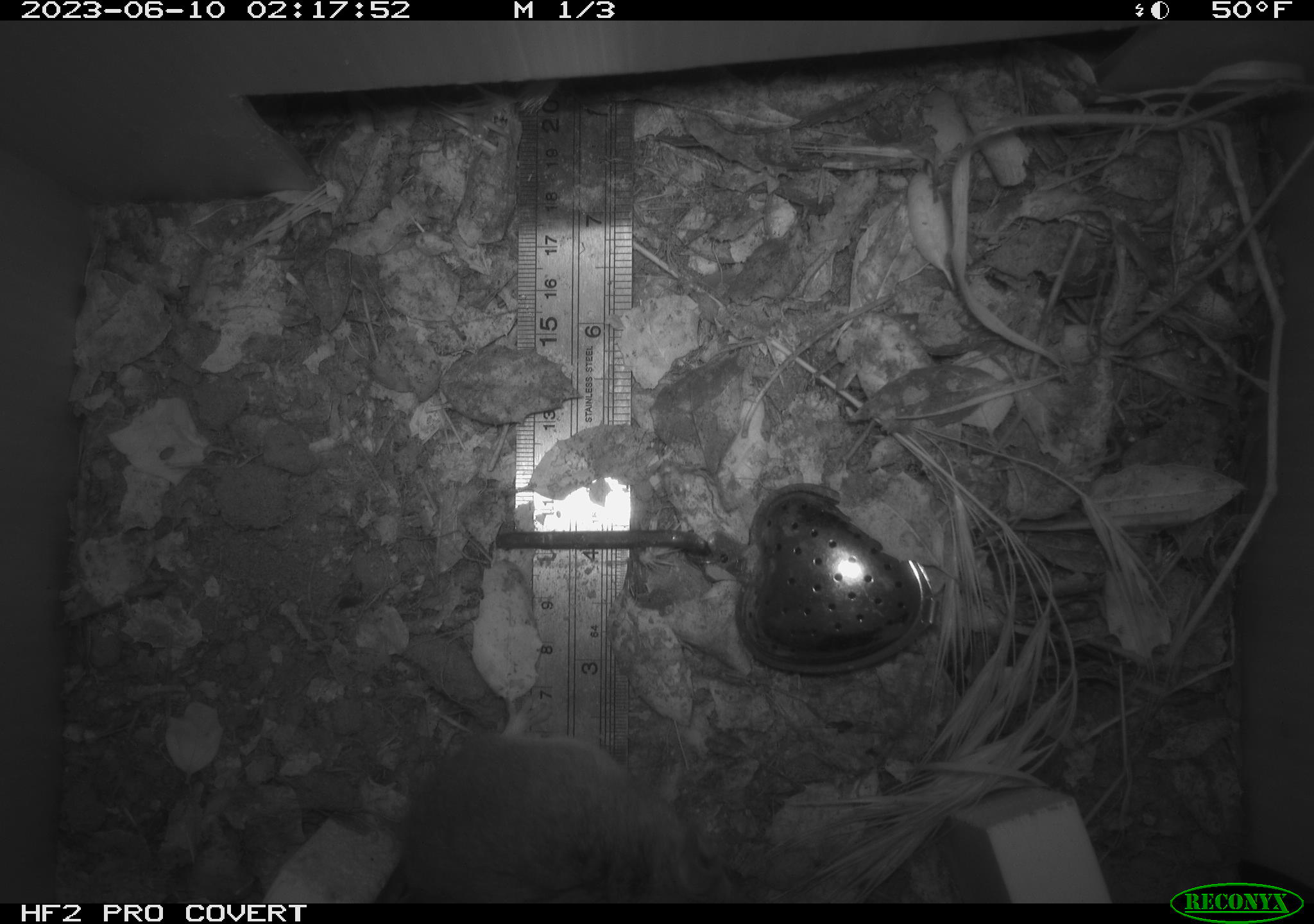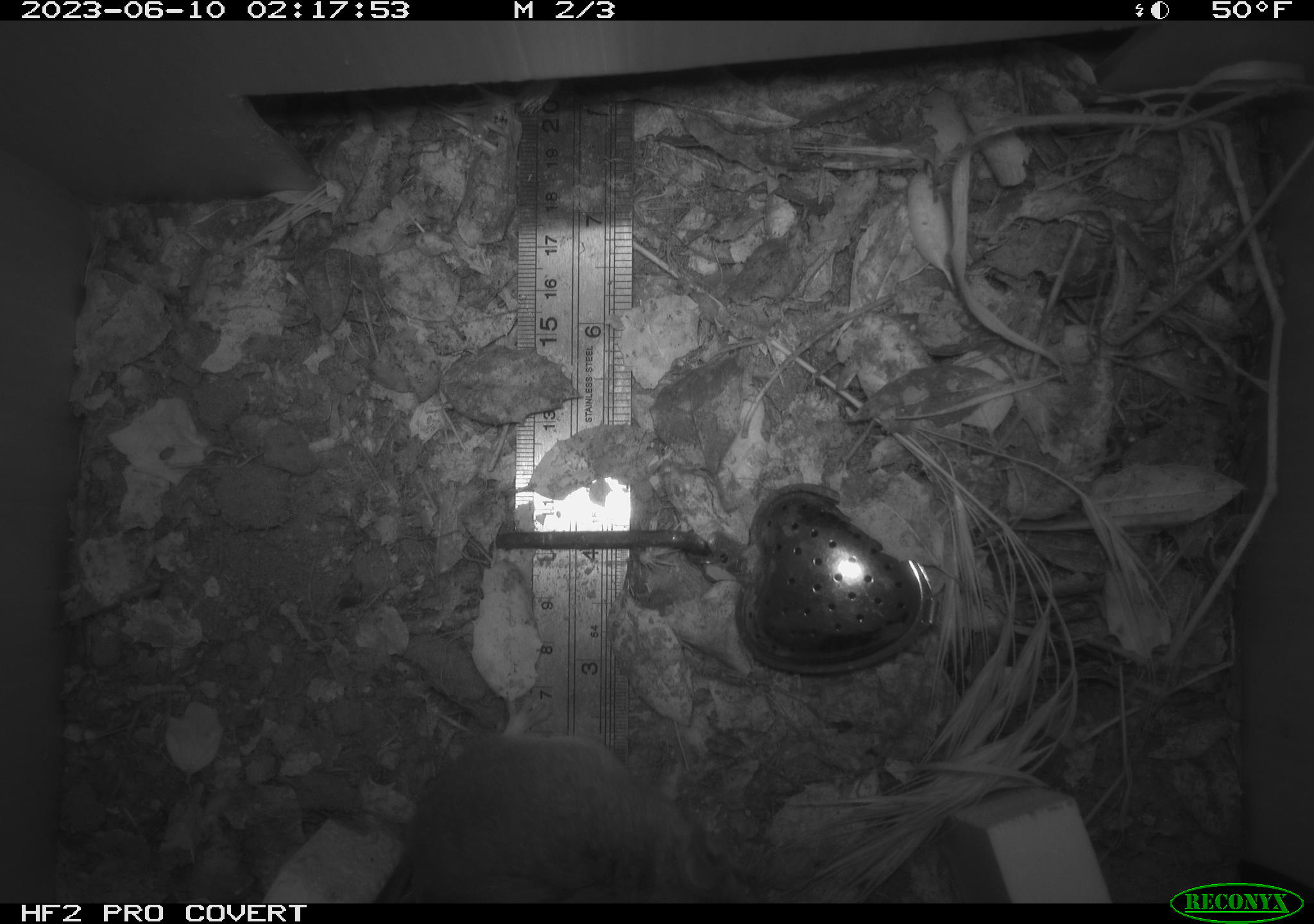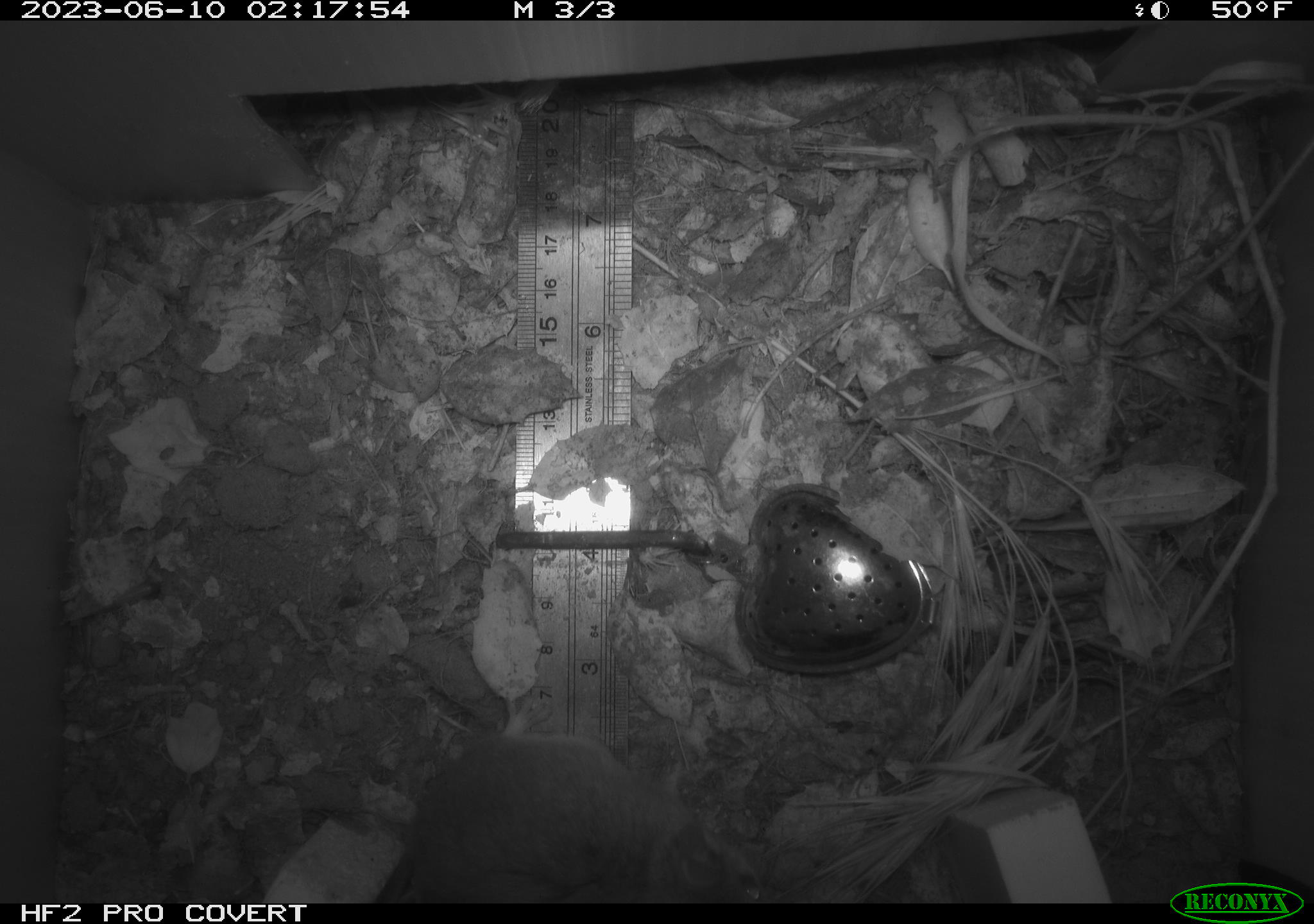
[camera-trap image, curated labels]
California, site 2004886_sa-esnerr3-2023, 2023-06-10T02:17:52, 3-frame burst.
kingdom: Animalia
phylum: Chordata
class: Mammalia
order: Rodentia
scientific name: Rodentia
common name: mouse species